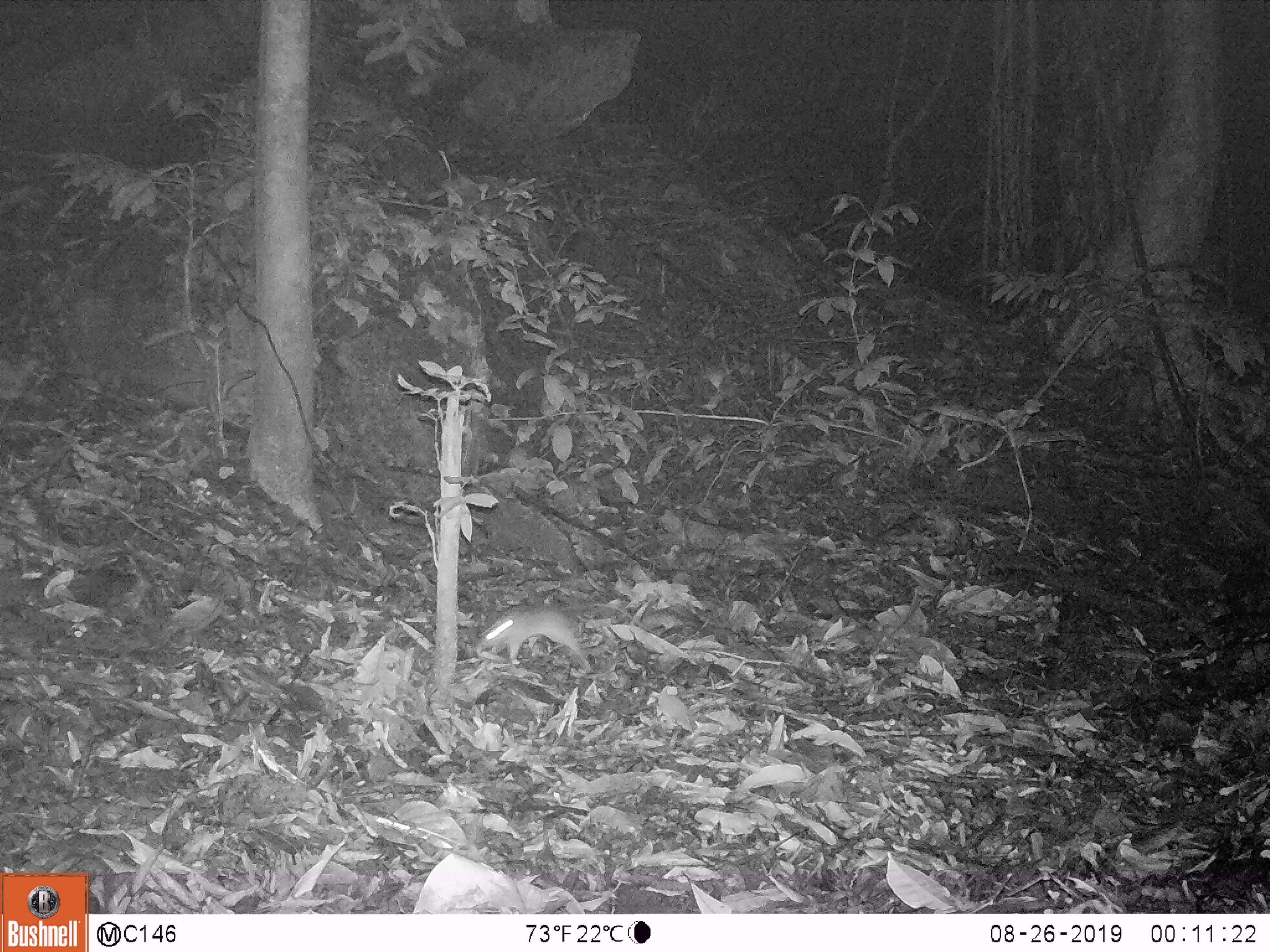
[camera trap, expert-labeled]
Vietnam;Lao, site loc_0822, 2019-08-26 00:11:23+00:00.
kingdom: Animalia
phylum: Chordata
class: Mammalia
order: Rodentia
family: Muridae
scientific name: Muridae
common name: old-world mice and rats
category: unidentified murid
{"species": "unidentified murid (old-world mice and rats) (Muridae)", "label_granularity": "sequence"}